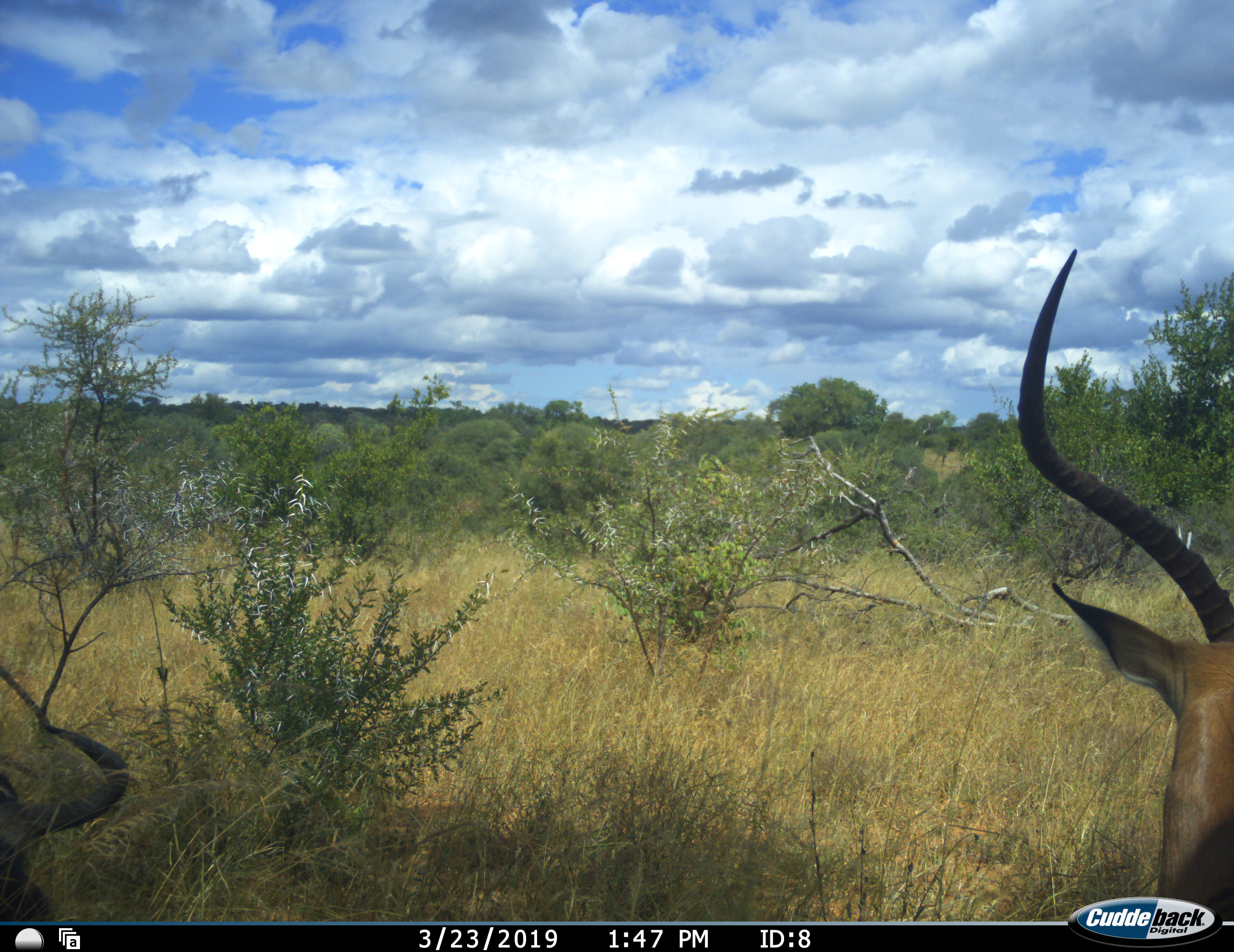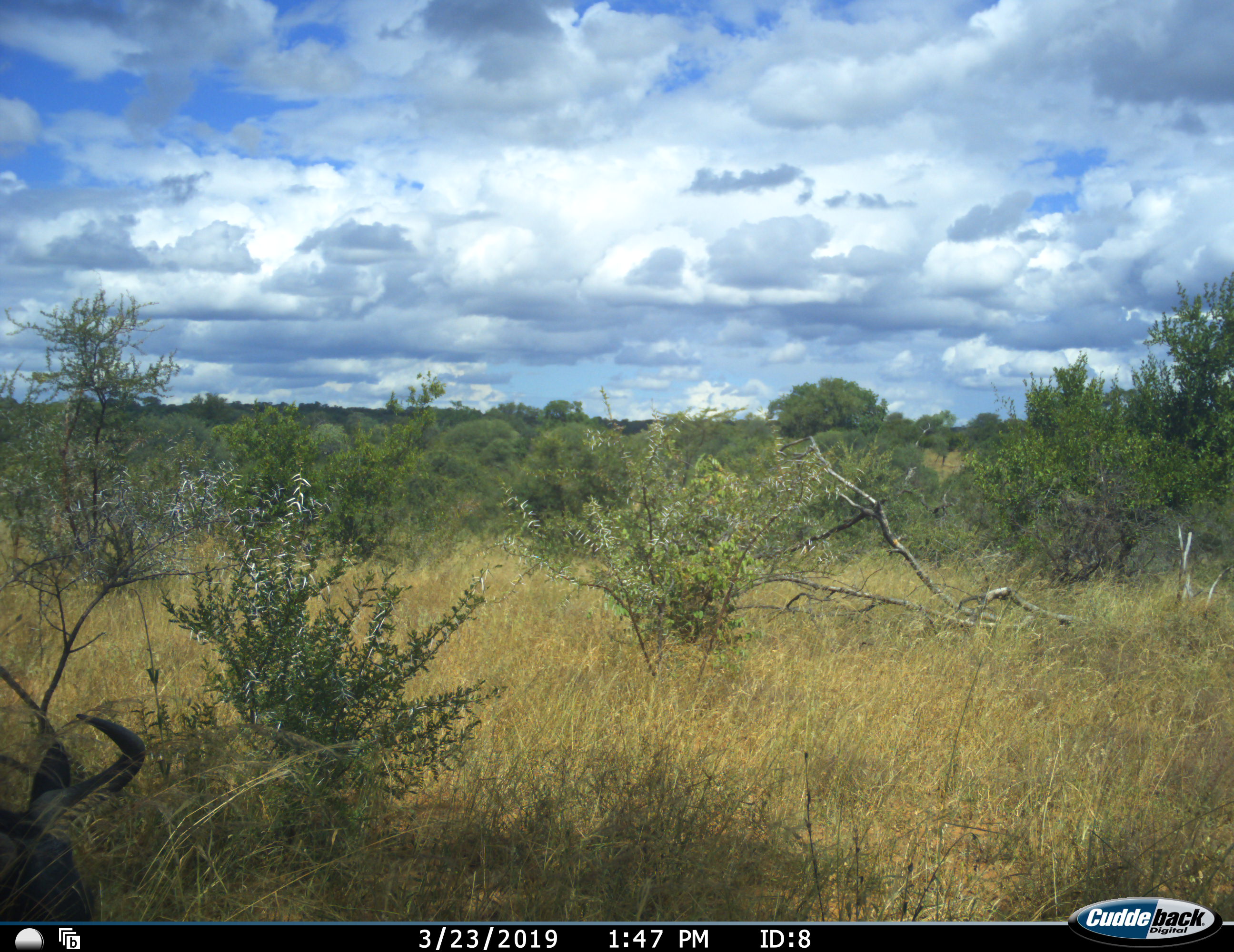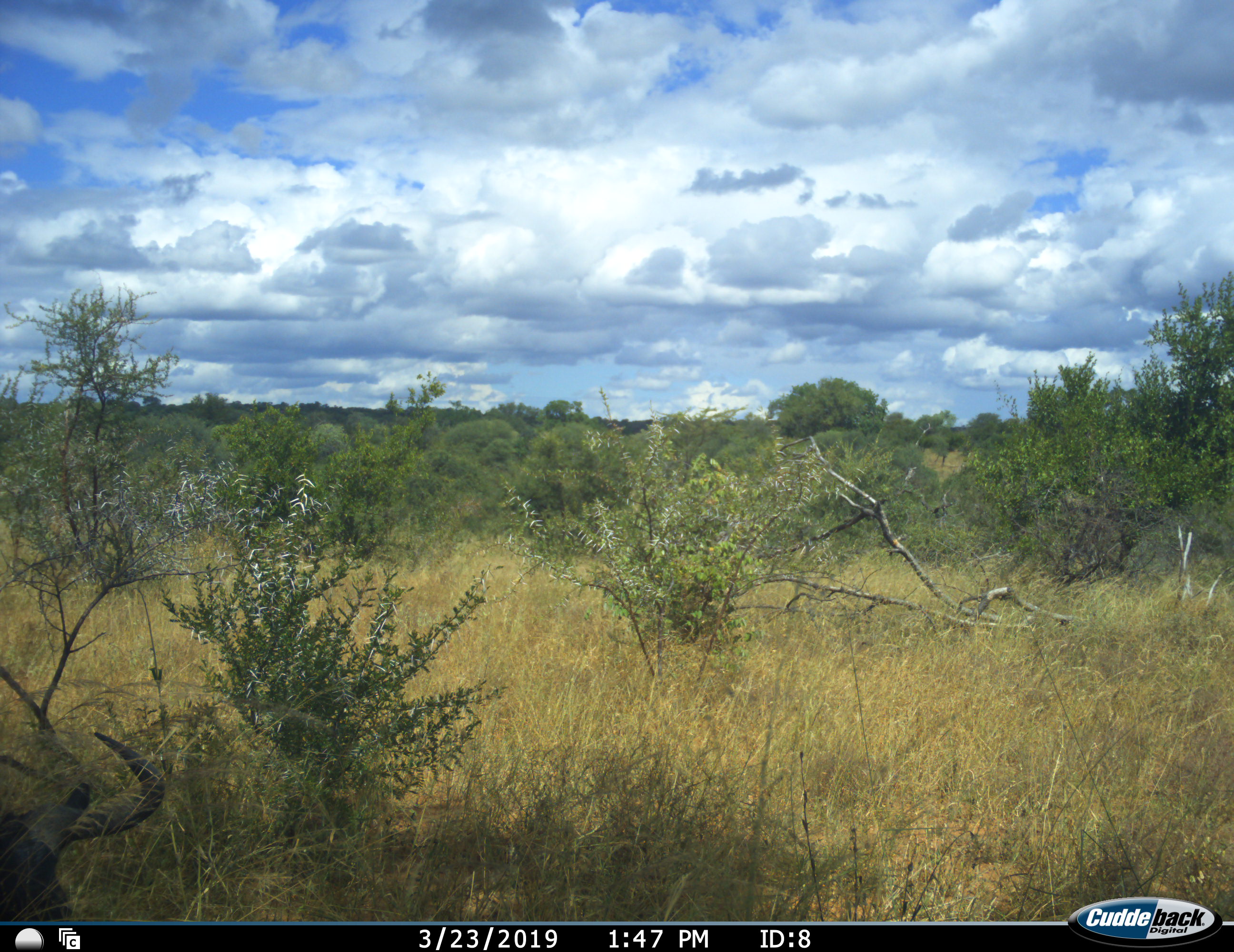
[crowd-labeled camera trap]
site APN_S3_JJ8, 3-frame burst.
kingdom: Animalia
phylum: Chordata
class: Mammalia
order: Artiodactyla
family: Bovidae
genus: Aepyceros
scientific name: Aepyceros melampus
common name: impala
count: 2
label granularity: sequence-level